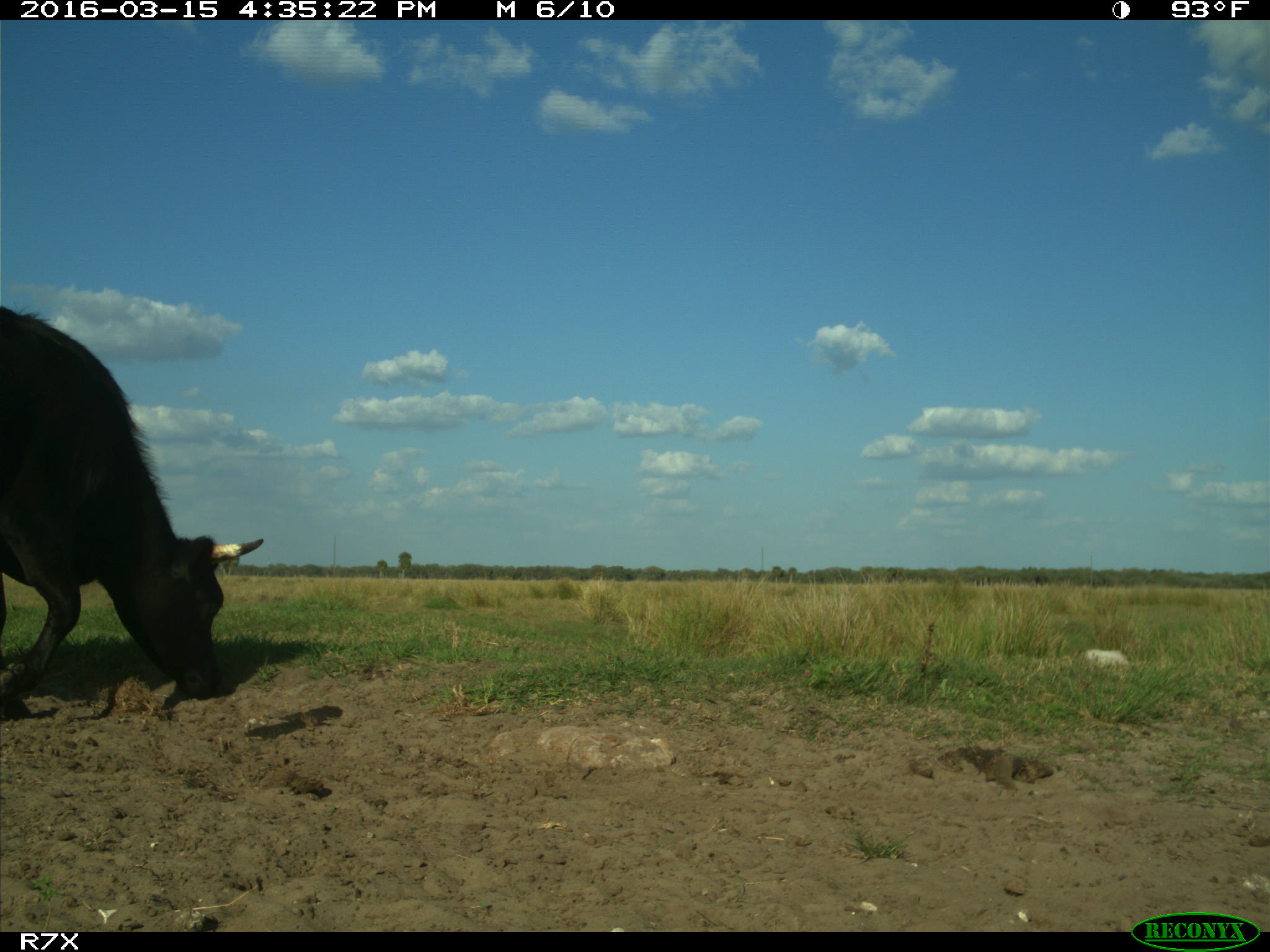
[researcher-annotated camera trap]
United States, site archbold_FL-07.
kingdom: Animalia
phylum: Chordata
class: Mammalia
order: Artiodactyla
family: Bovidae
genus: Bos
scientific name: Bos taurus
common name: domestic cow